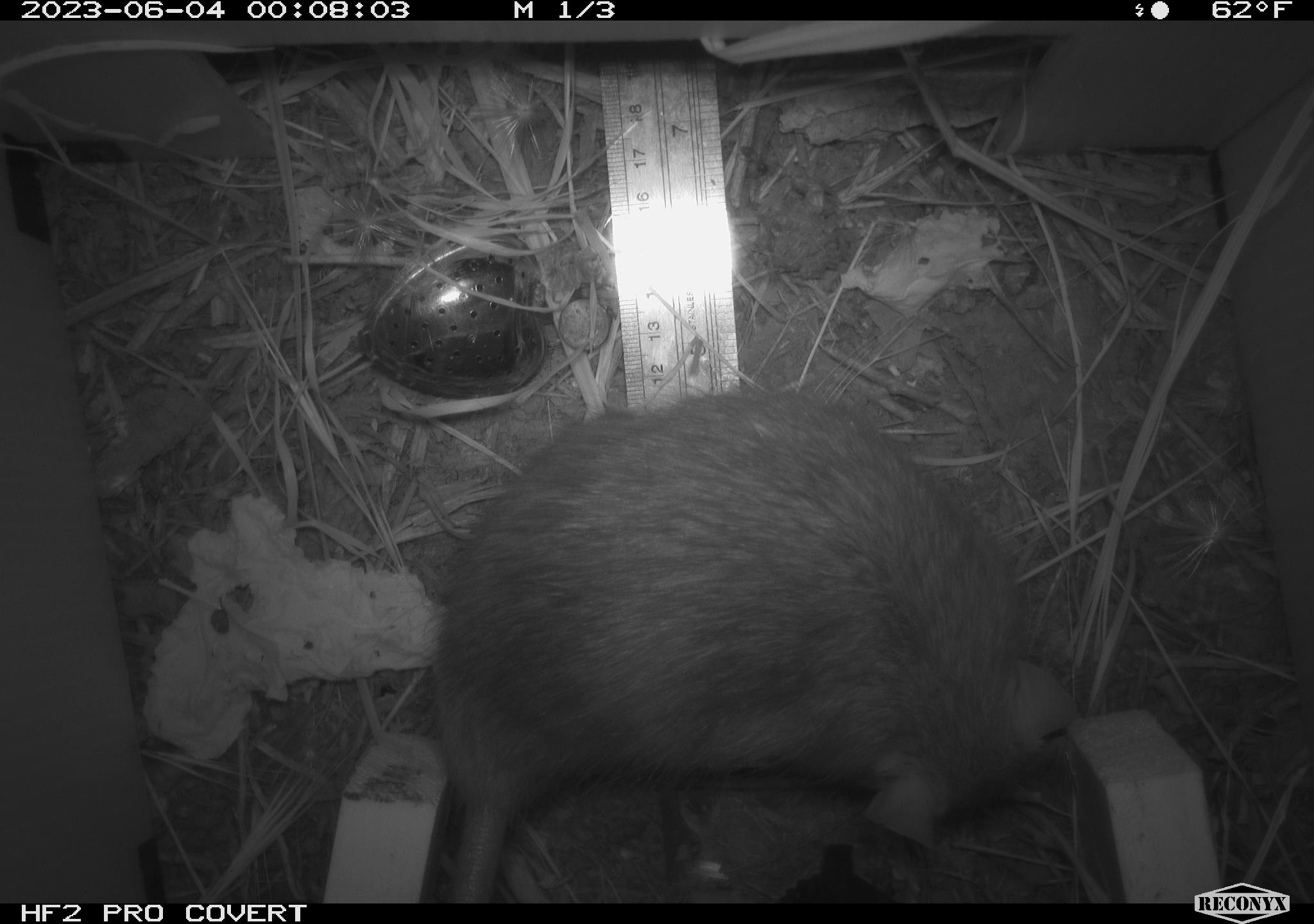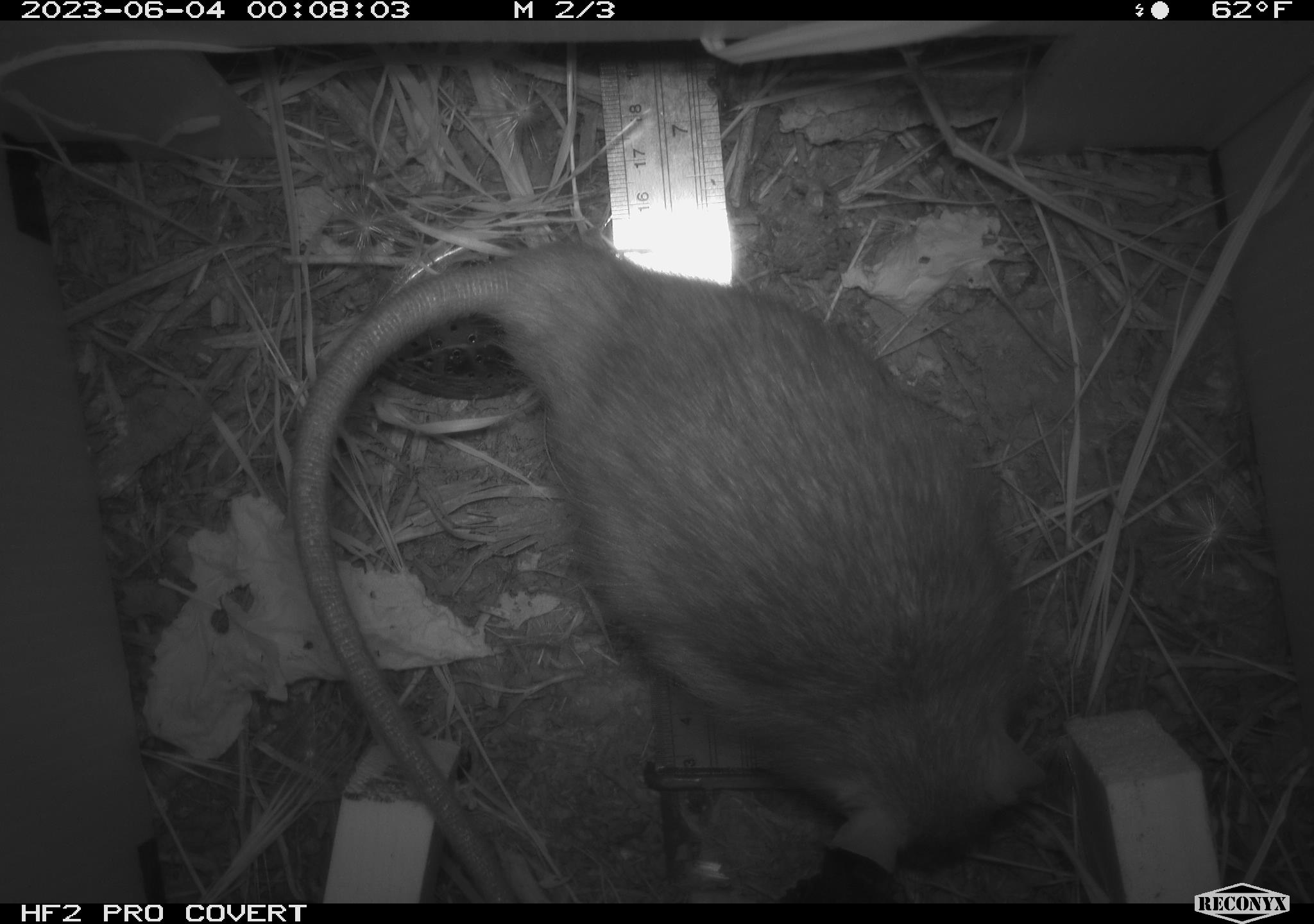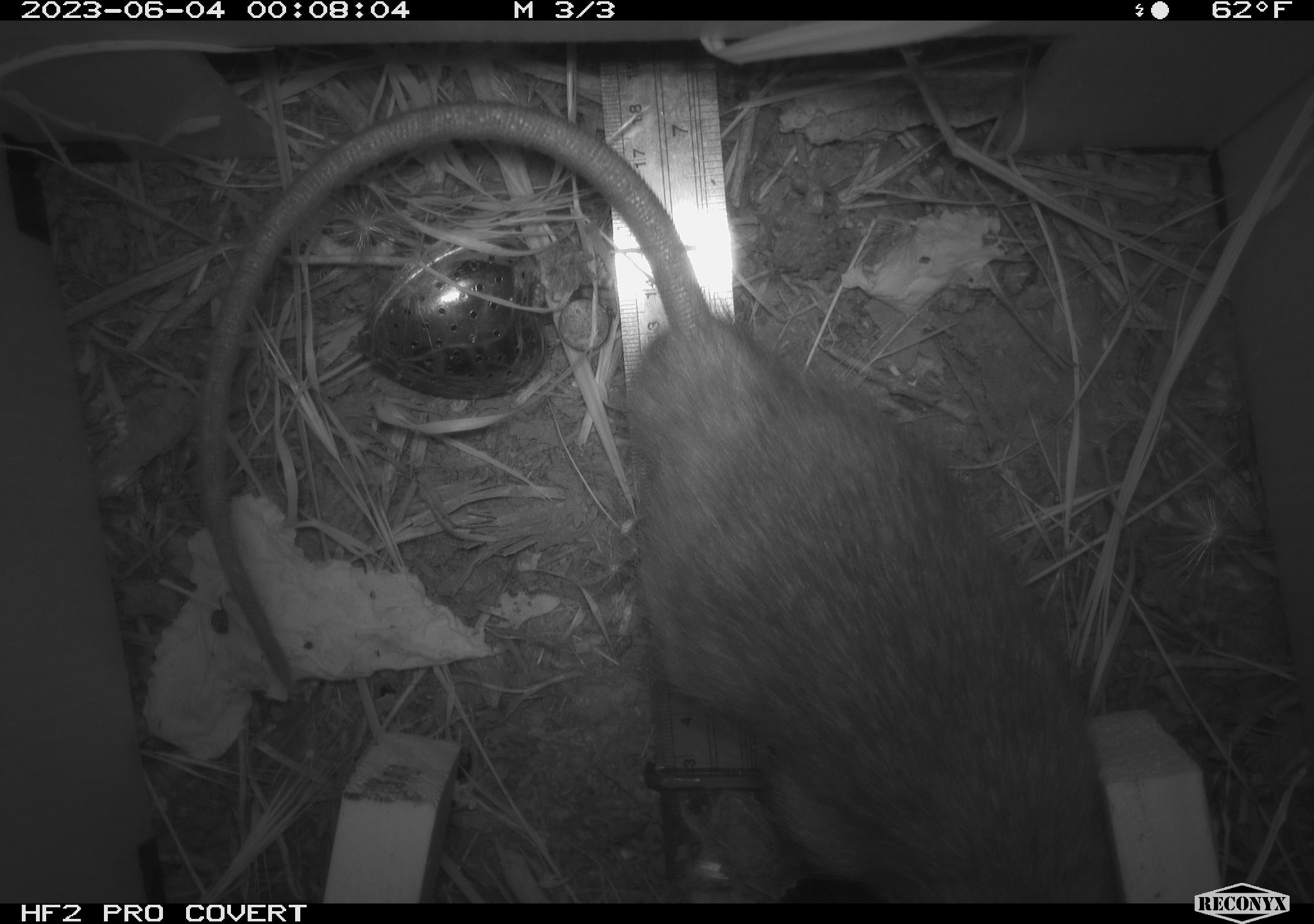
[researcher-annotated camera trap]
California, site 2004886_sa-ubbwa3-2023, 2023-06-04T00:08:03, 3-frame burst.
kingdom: Animalia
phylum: Chordata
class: Mammalia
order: Rodentia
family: Muridae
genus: Rattus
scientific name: Rattus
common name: rat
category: rattus species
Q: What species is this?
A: Rattus species (rat) (Rattus).